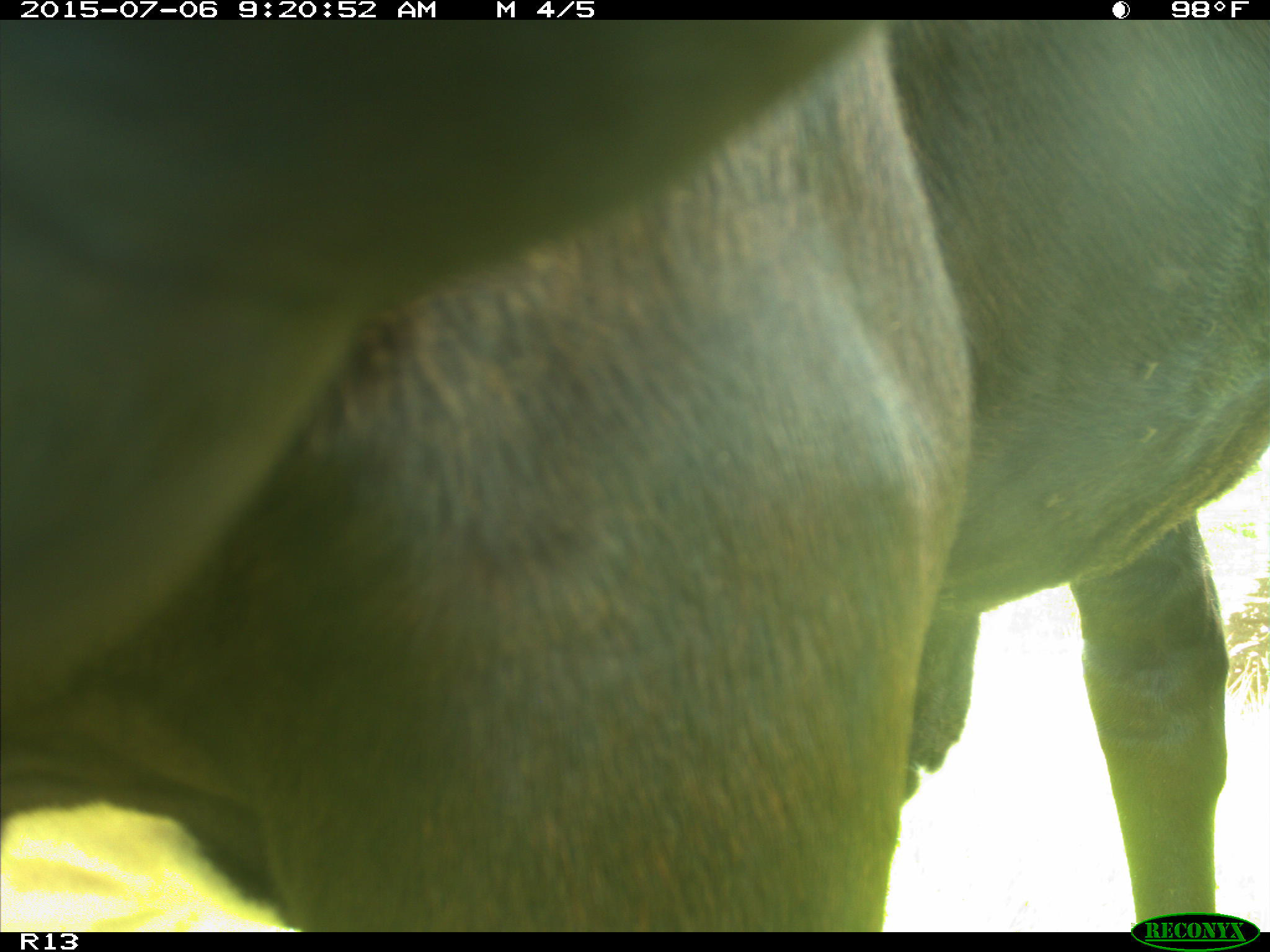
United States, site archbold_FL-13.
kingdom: Animalia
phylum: Chordata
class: Mammalia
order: Artiodactyla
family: Bovidae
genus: Bos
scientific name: Bos taurus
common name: domestic cow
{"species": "Bos taurus (domestic cow)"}